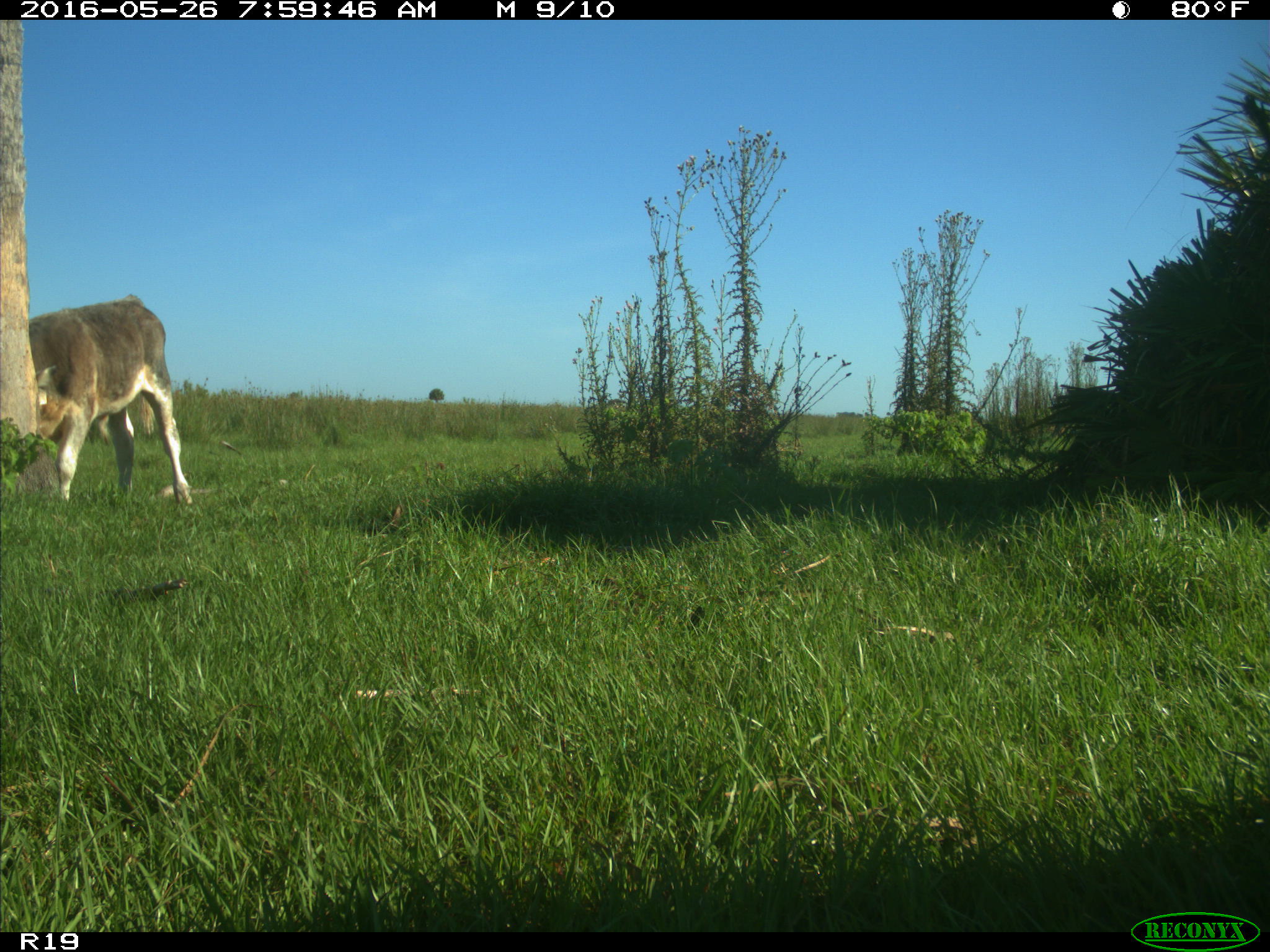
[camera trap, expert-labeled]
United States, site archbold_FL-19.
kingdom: Animalia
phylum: Chordata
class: Mammalia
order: Artiodactyla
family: Bovidae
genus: Bos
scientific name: Bos taurus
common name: domestic cow